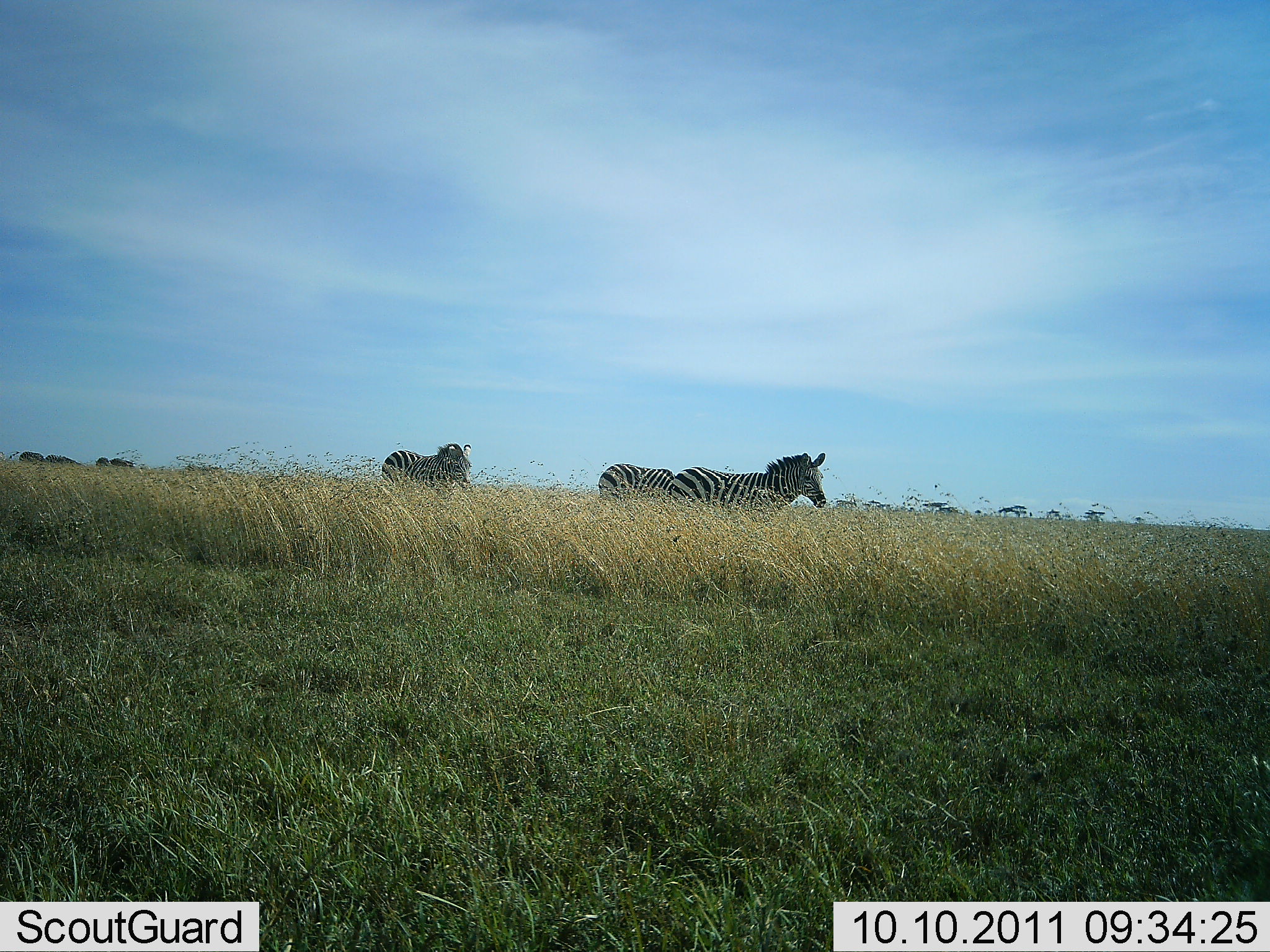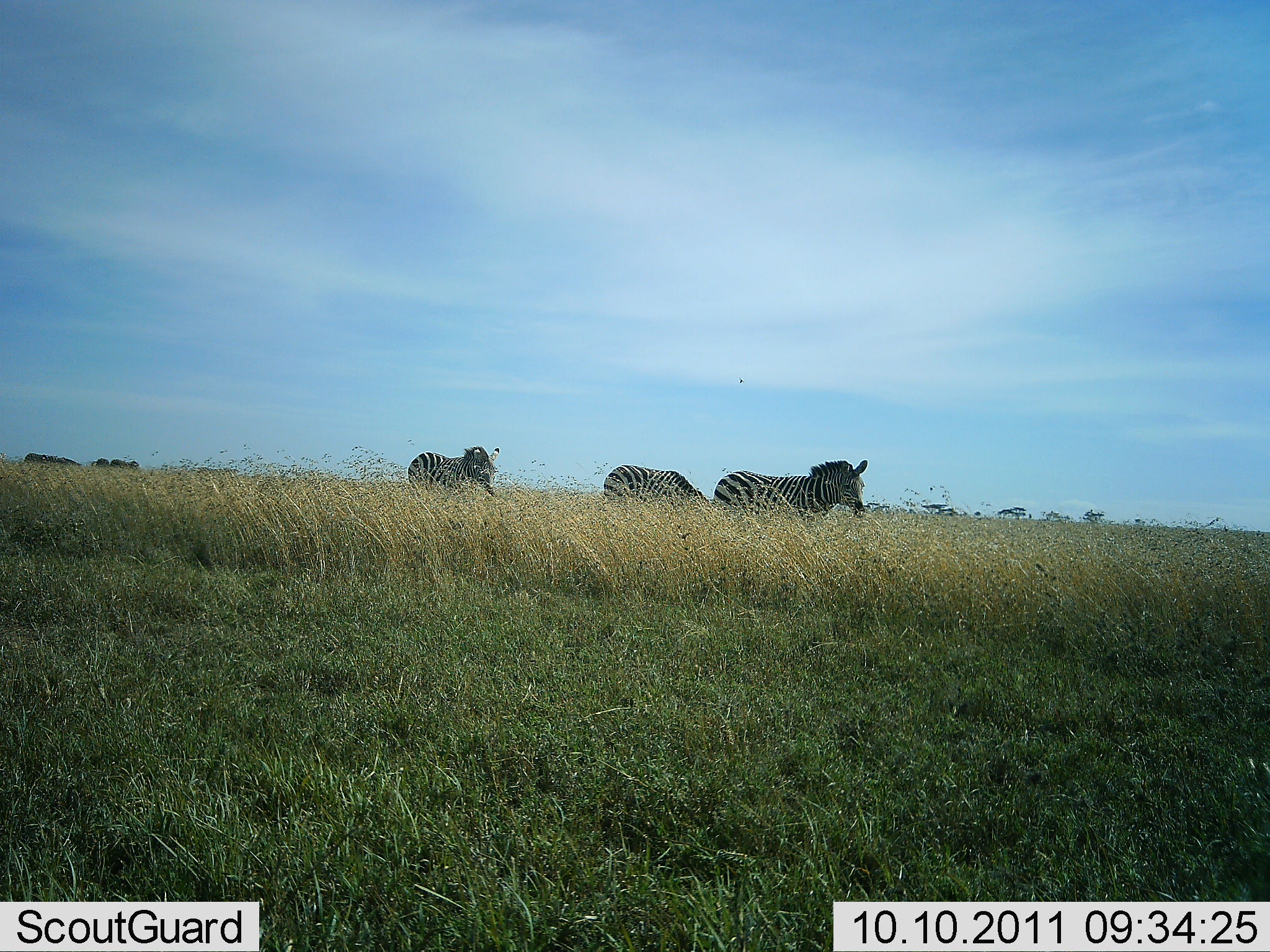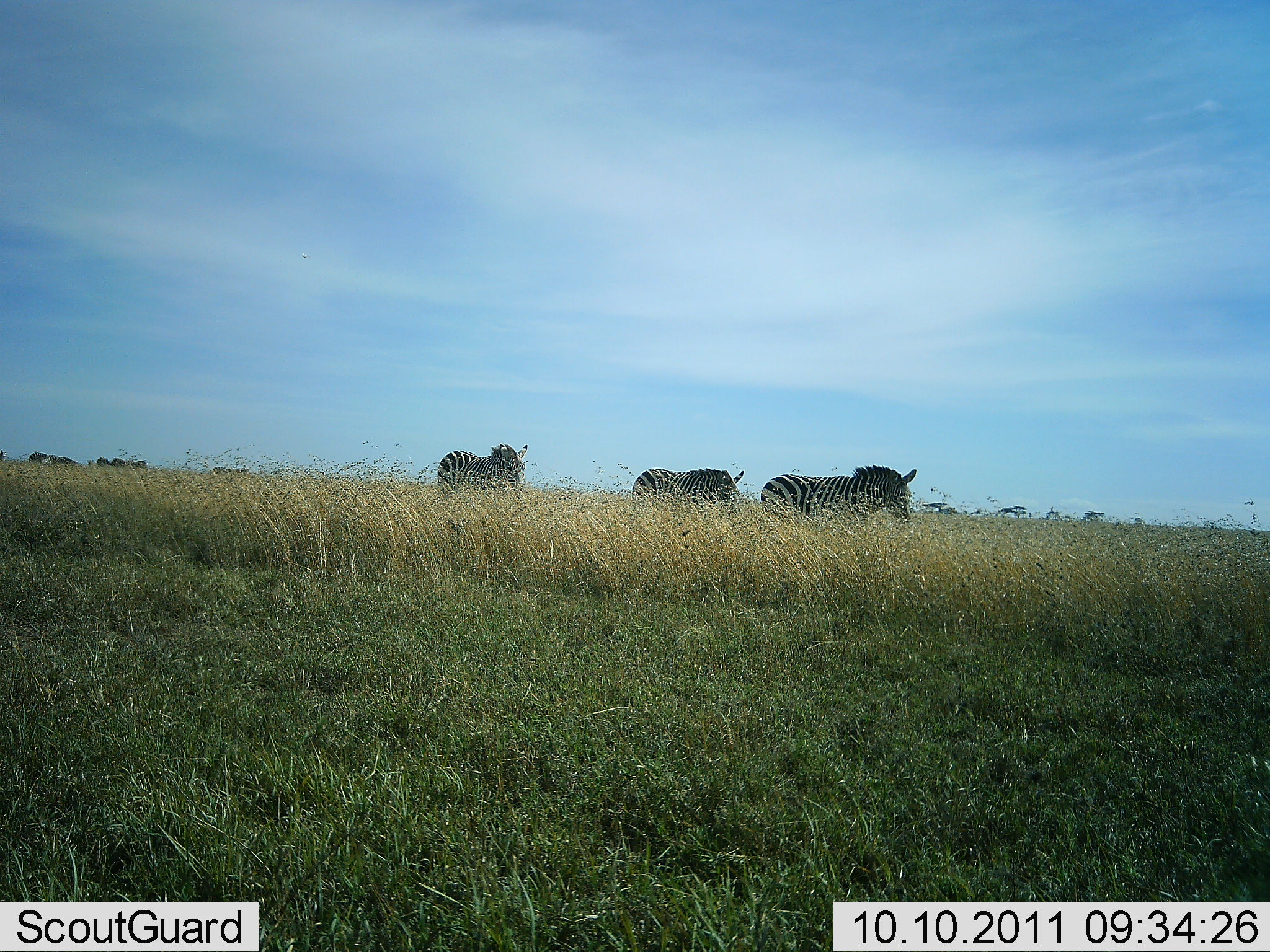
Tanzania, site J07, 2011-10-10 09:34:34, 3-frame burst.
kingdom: Animalia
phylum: Chordata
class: Mammalia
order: Perissodactyla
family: Equidae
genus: Equus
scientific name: Equus quagga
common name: plains zebra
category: zebra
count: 3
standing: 19%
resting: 0%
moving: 94%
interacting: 0%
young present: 0%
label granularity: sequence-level